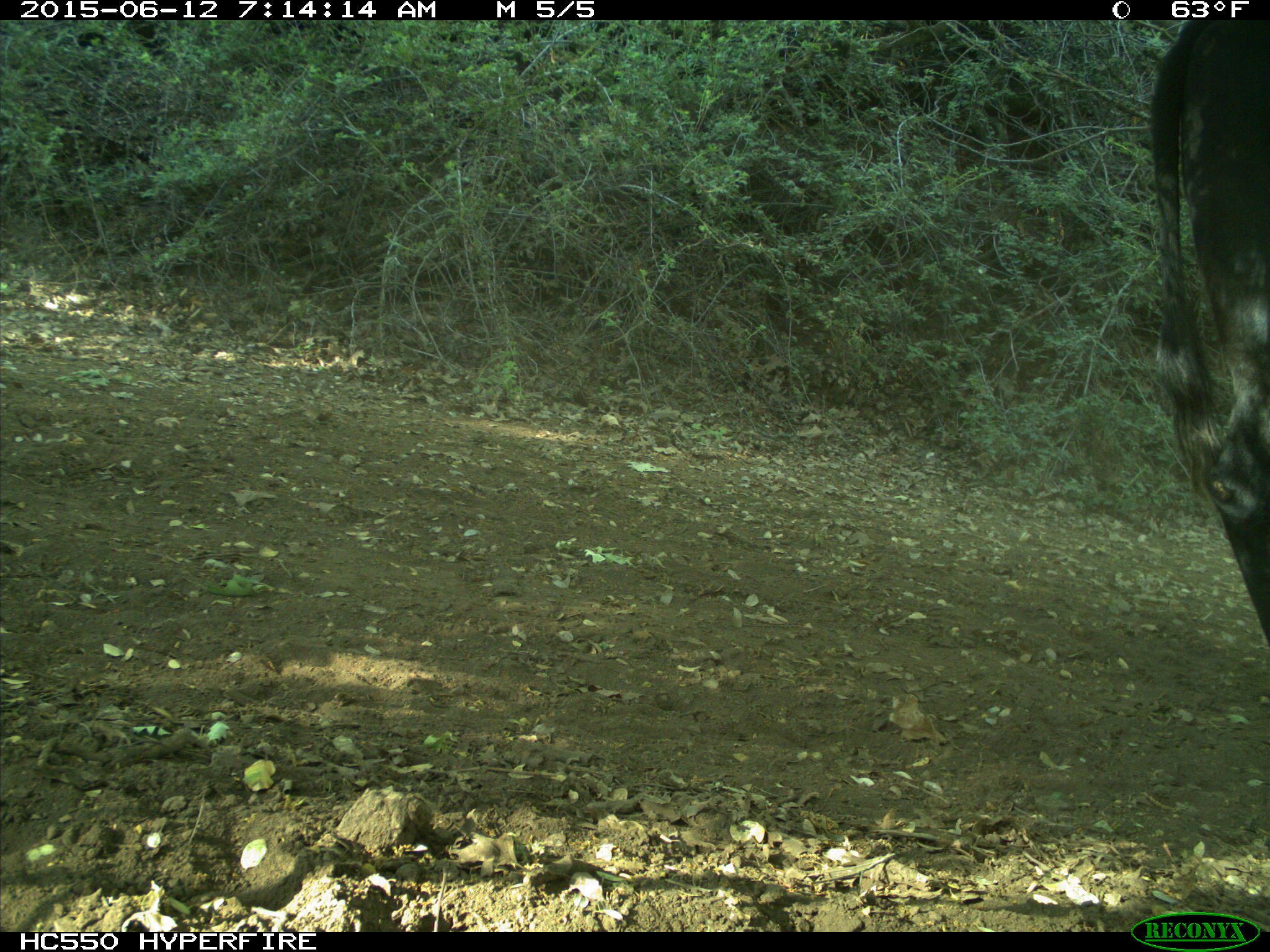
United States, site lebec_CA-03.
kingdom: Animalia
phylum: Chordata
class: Mammalia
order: Artiodactyla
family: Bovidae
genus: Bos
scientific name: Bos taurus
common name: domestic cow